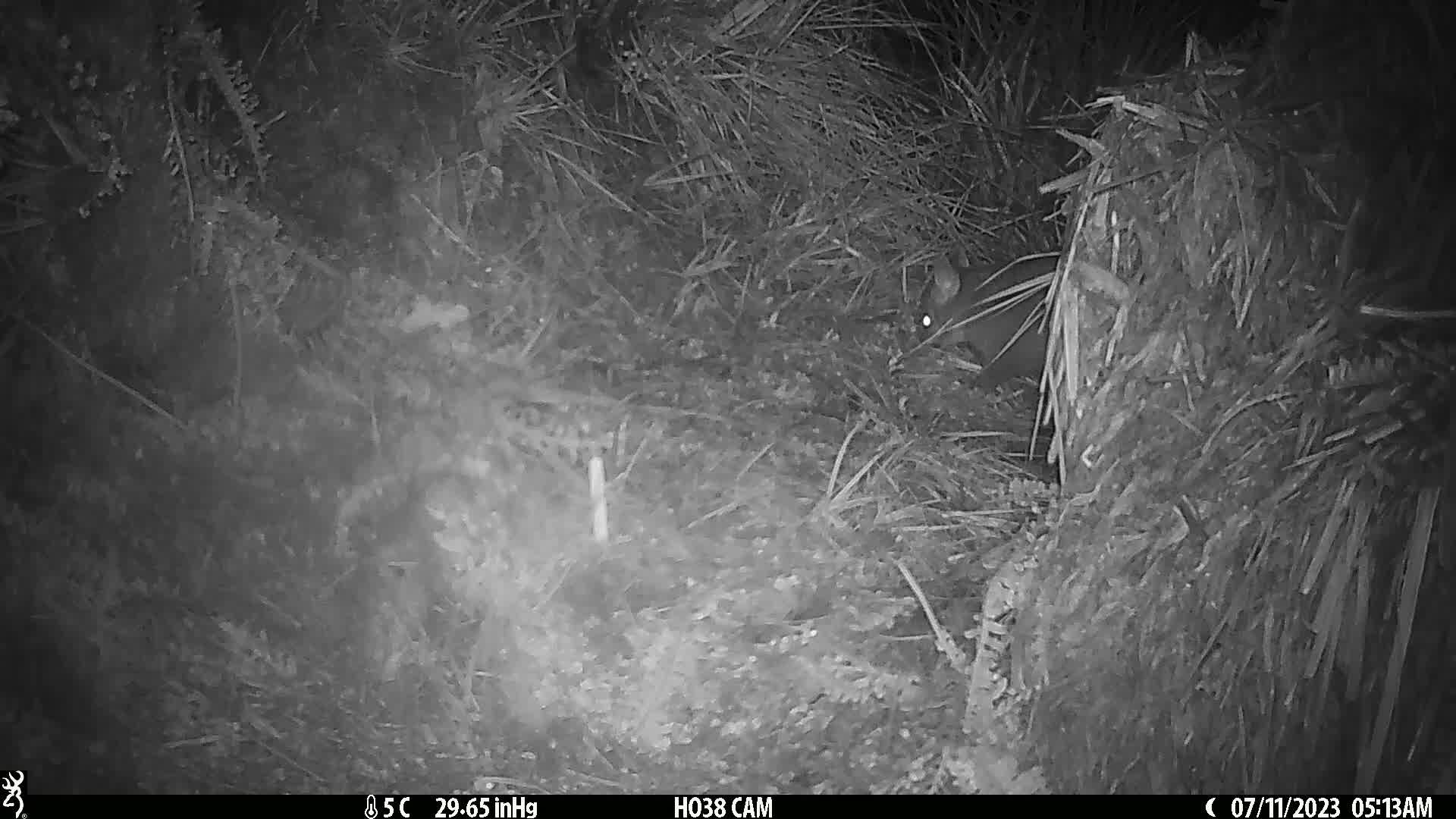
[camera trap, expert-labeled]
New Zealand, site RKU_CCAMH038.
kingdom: Animalia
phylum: Chordata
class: Mammalia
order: Diprotodontia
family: Phalangeridae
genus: Trichosurus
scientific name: Trichosurus vulpecula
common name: common brushtail possum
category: possum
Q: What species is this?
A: Possum (common brushtail possum) (Trichosurus vulpecula).